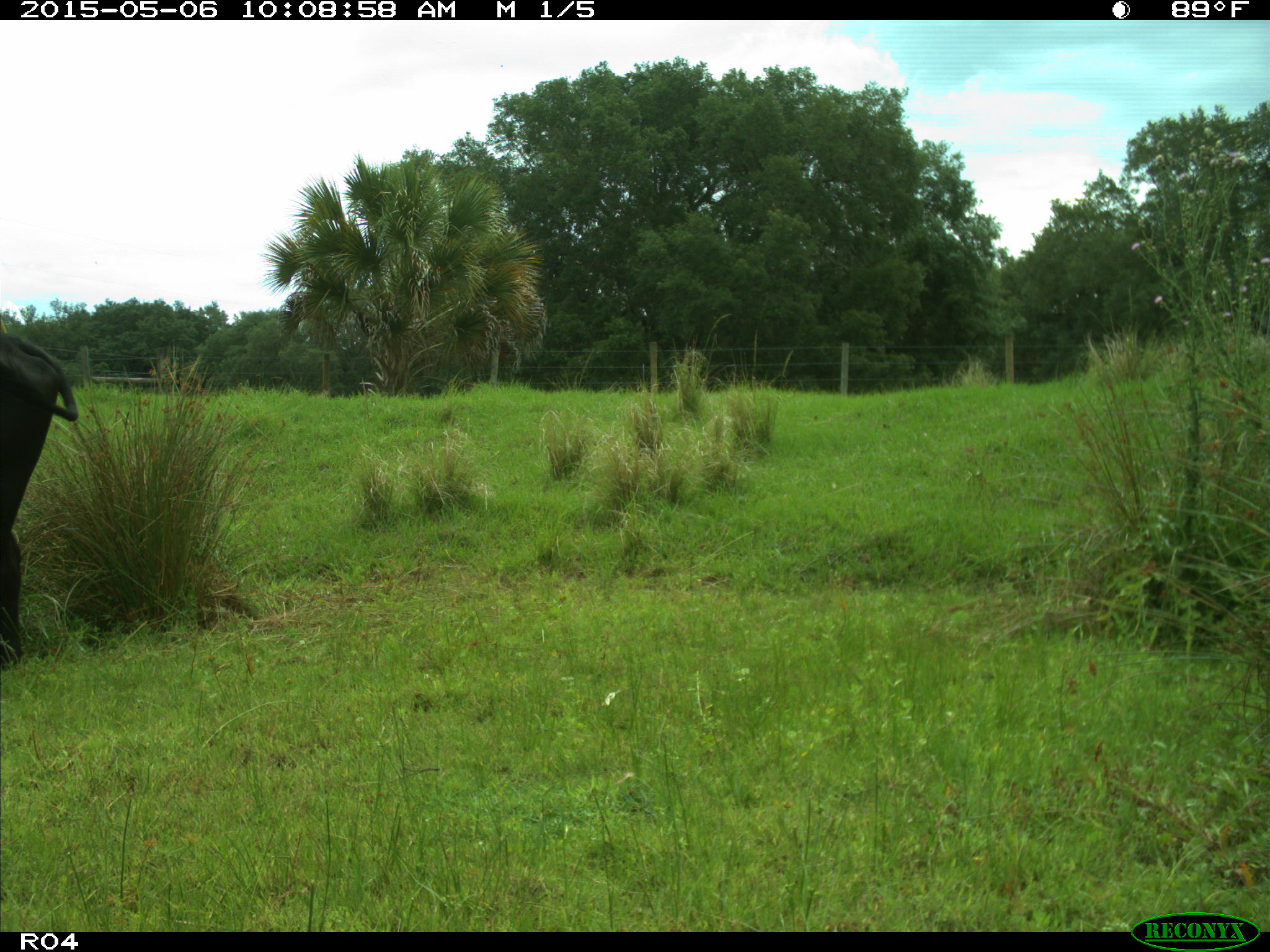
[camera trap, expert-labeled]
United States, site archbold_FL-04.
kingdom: Animalia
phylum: Chordata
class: Mammalia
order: Artiodactyla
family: Bovidae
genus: Bos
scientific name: Bos taurus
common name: domestic cow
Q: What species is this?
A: Bos taurus (domestic cow).